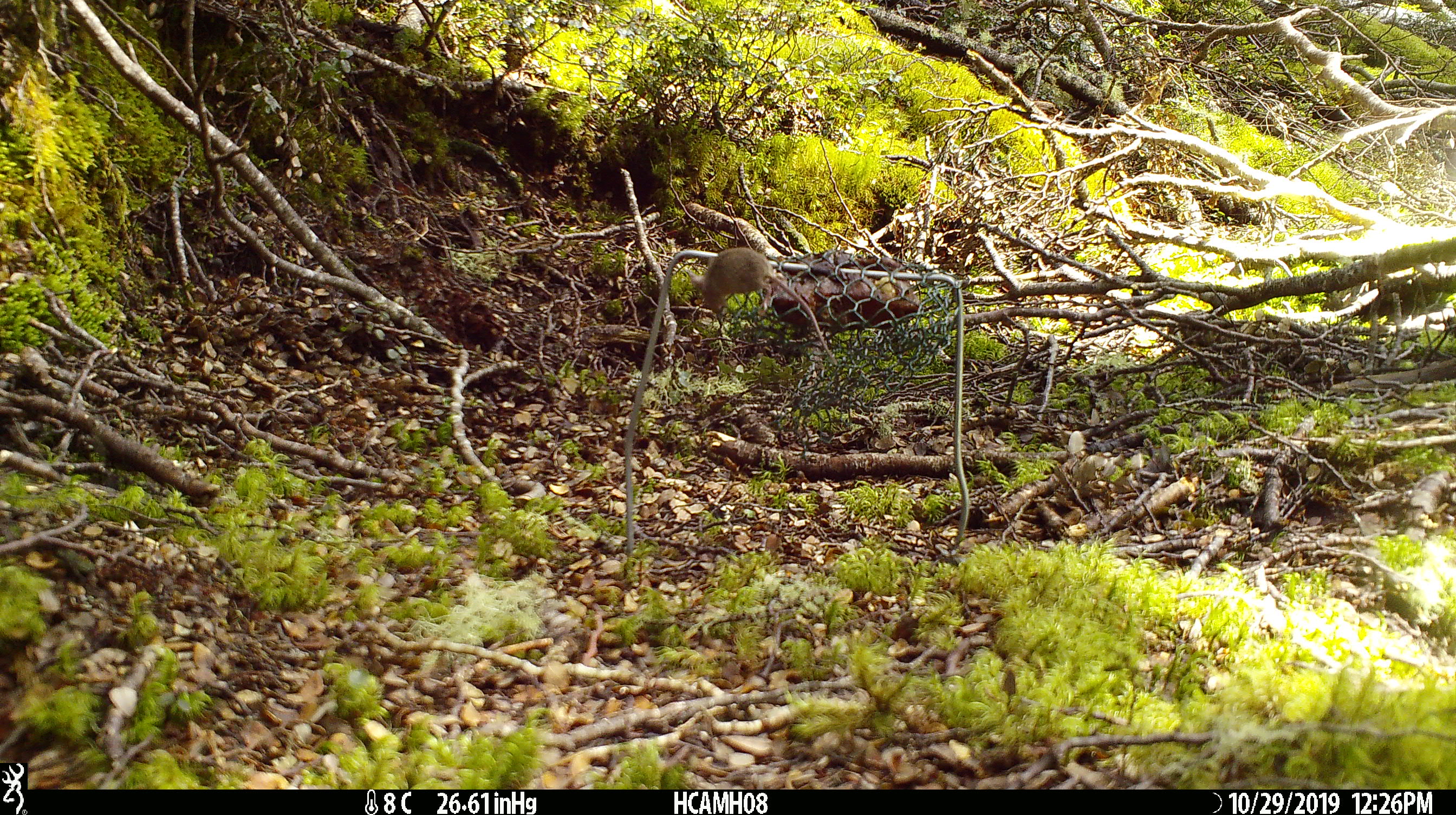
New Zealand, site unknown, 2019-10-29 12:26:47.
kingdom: Animalia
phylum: Chordata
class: Mammalia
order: Rodentia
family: Muridae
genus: Mus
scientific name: Mus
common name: mouse